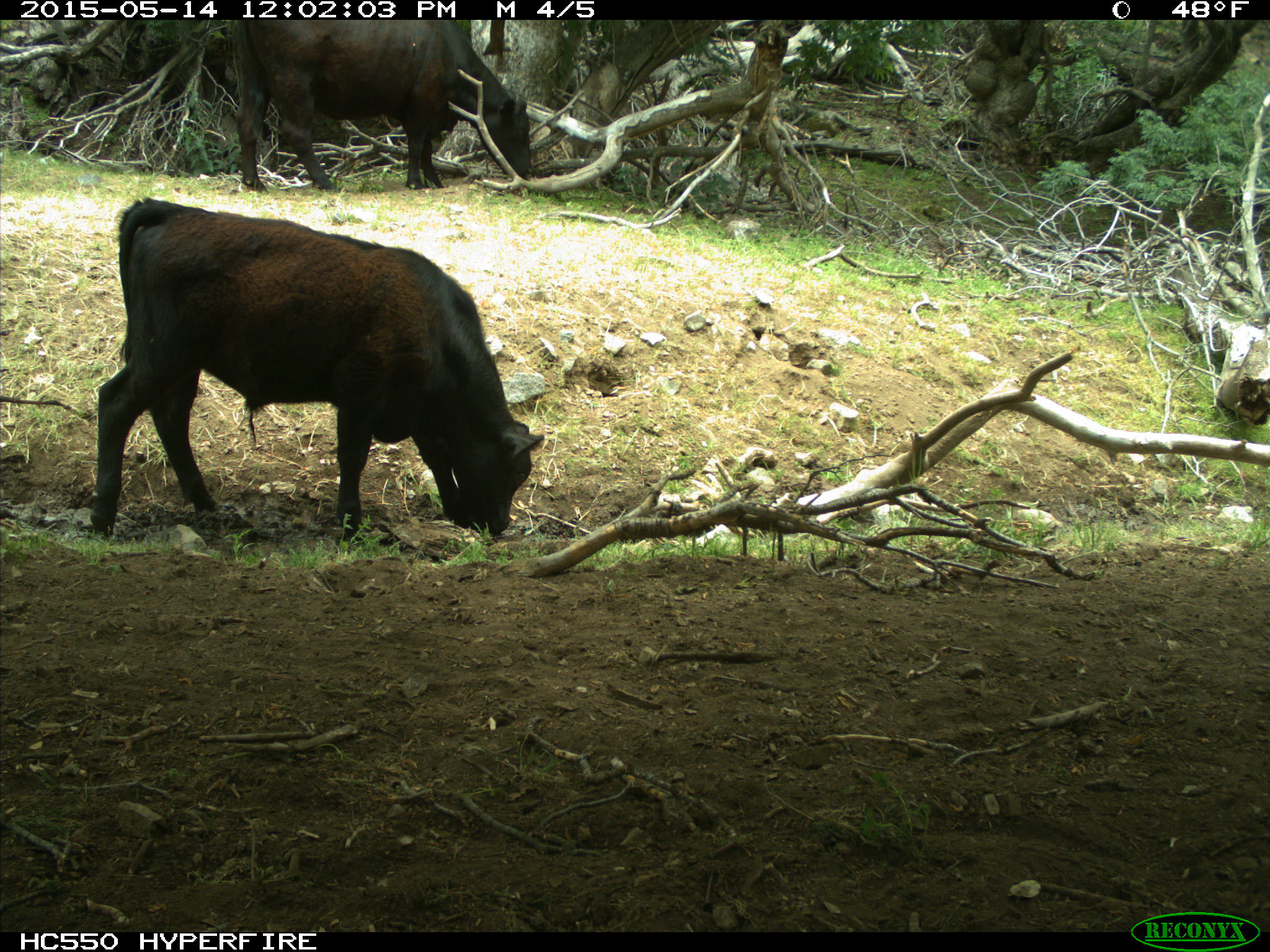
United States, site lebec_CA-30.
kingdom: Animalia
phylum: Chordata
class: Mammalia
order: Artiodactyla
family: Bovidae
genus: Bos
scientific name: Bos taurus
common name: domestic cow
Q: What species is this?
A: Bos taurus (domestic cow).